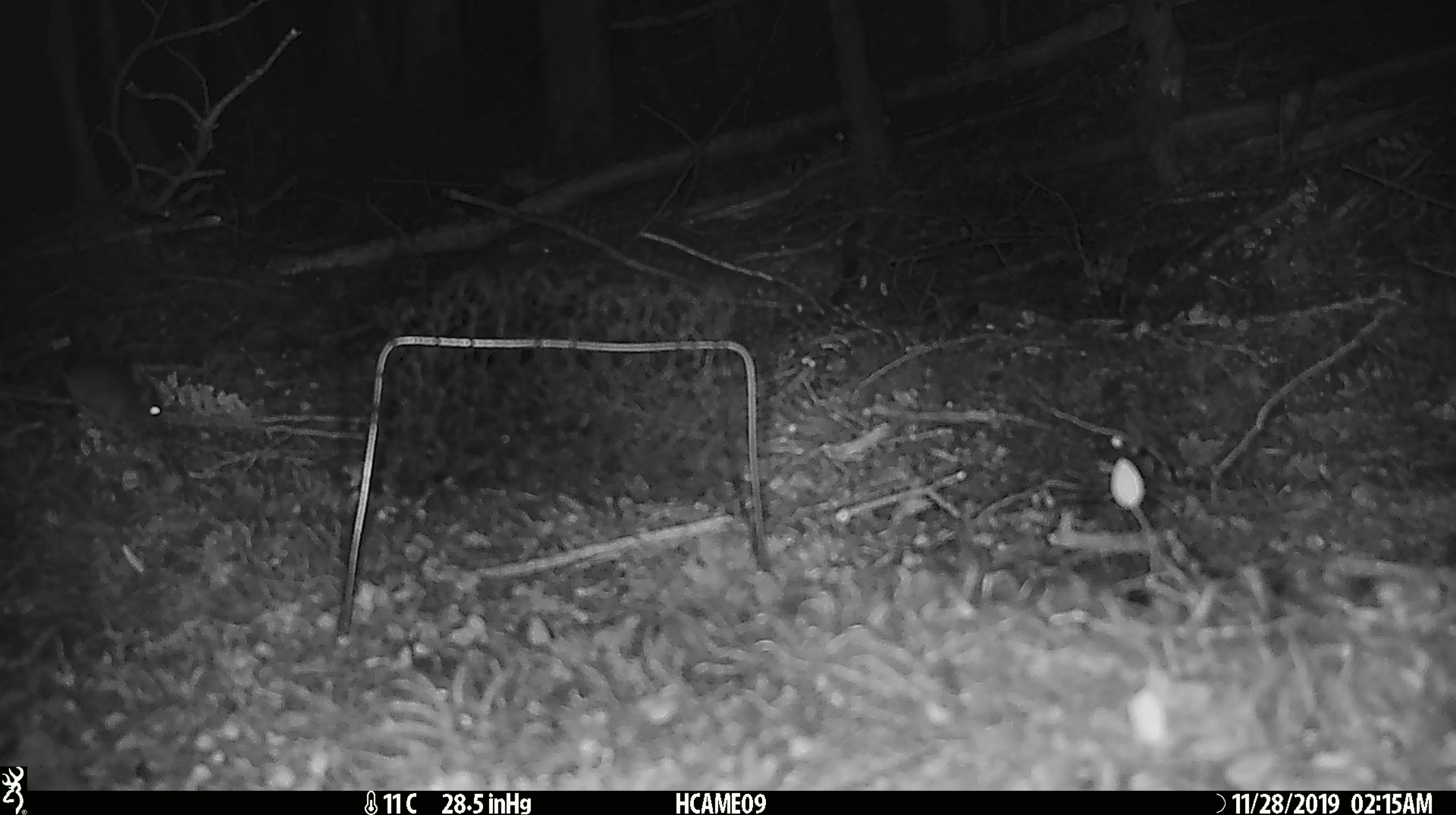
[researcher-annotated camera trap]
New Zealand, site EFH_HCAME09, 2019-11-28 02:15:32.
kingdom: Animalia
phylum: Chordata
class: Mammalia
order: Rodentia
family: Muridae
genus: Mus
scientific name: Mus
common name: mouse